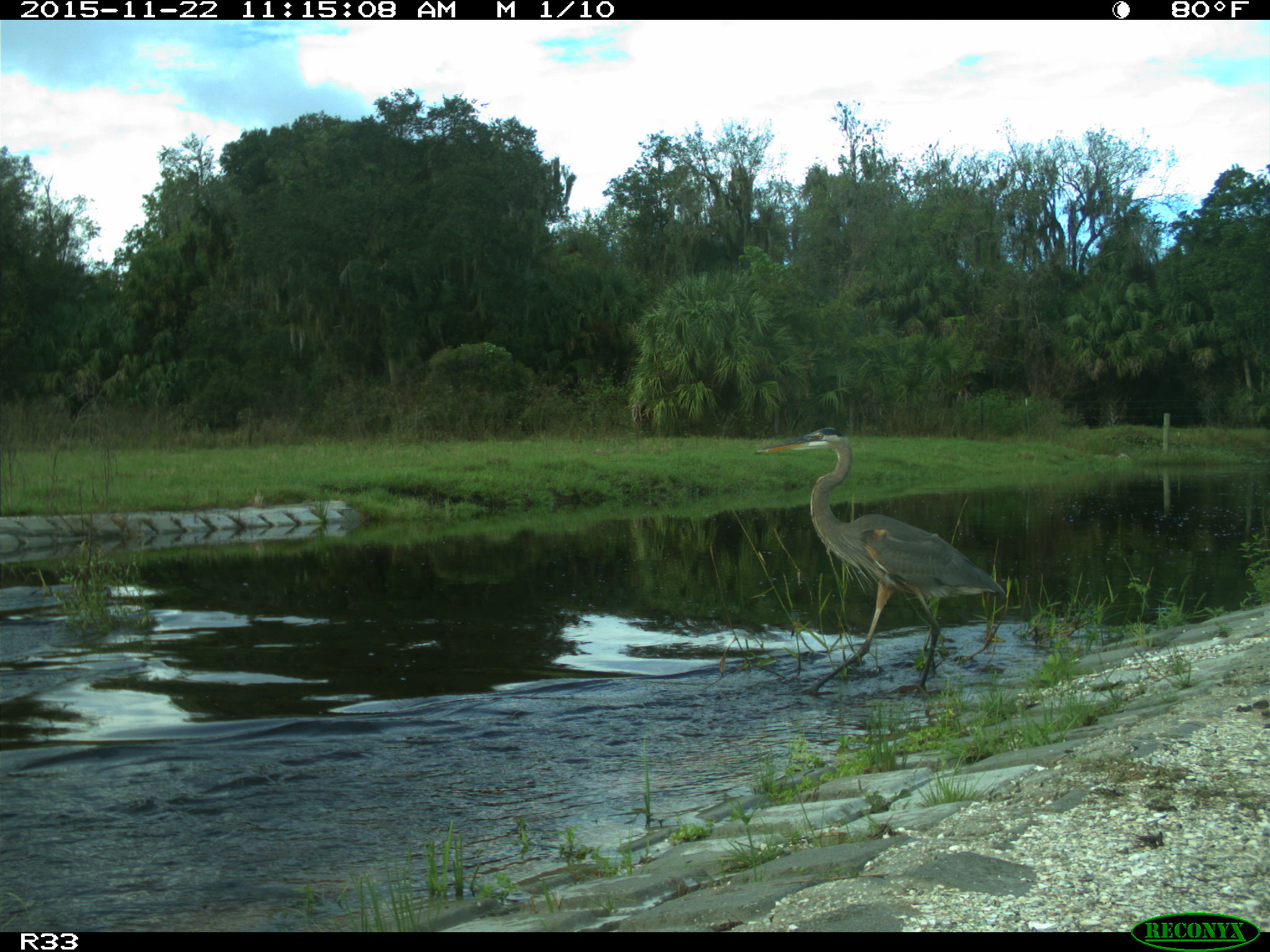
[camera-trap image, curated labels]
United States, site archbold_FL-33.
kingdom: Animalia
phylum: Chordata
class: Aves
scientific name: Aves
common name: birds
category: unidentified bird